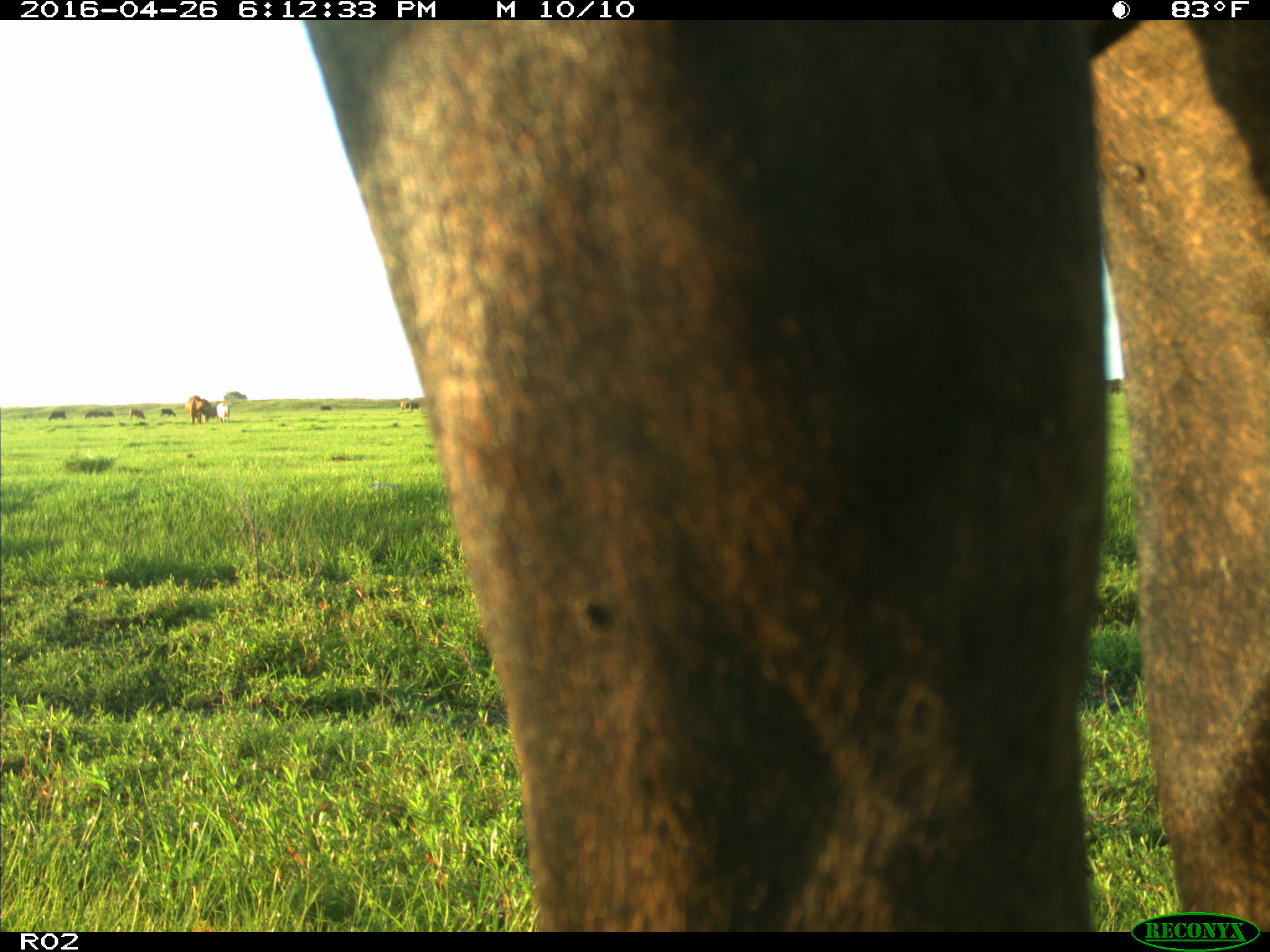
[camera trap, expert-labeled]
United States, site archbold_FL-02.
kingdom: Animalia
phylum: Chordata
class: Mammalia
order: Artiodactyla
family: Bovidae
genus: Bos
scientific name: Bos taurus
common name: domestic cow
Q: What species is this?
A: Bos taurus (domestic cow).